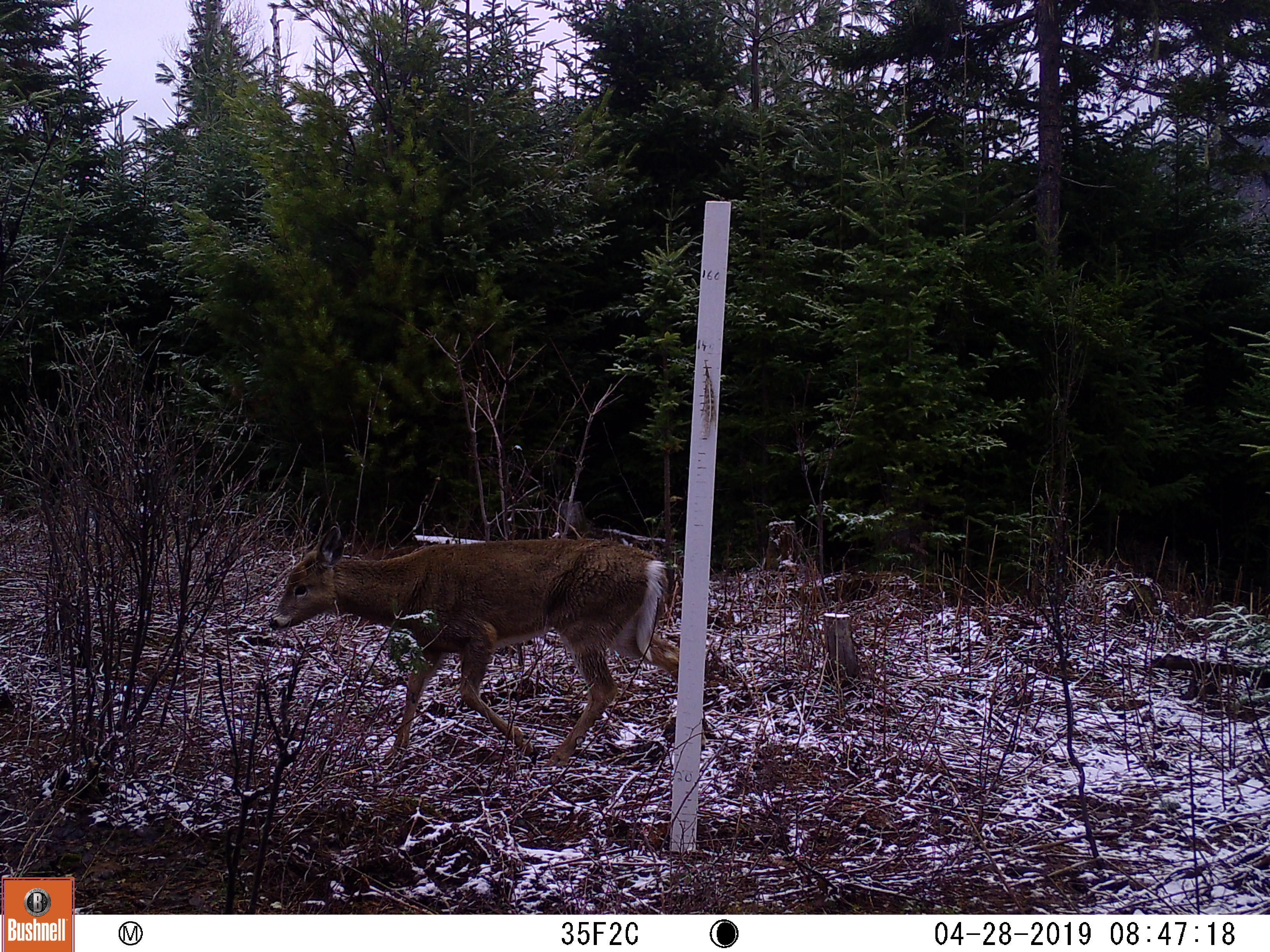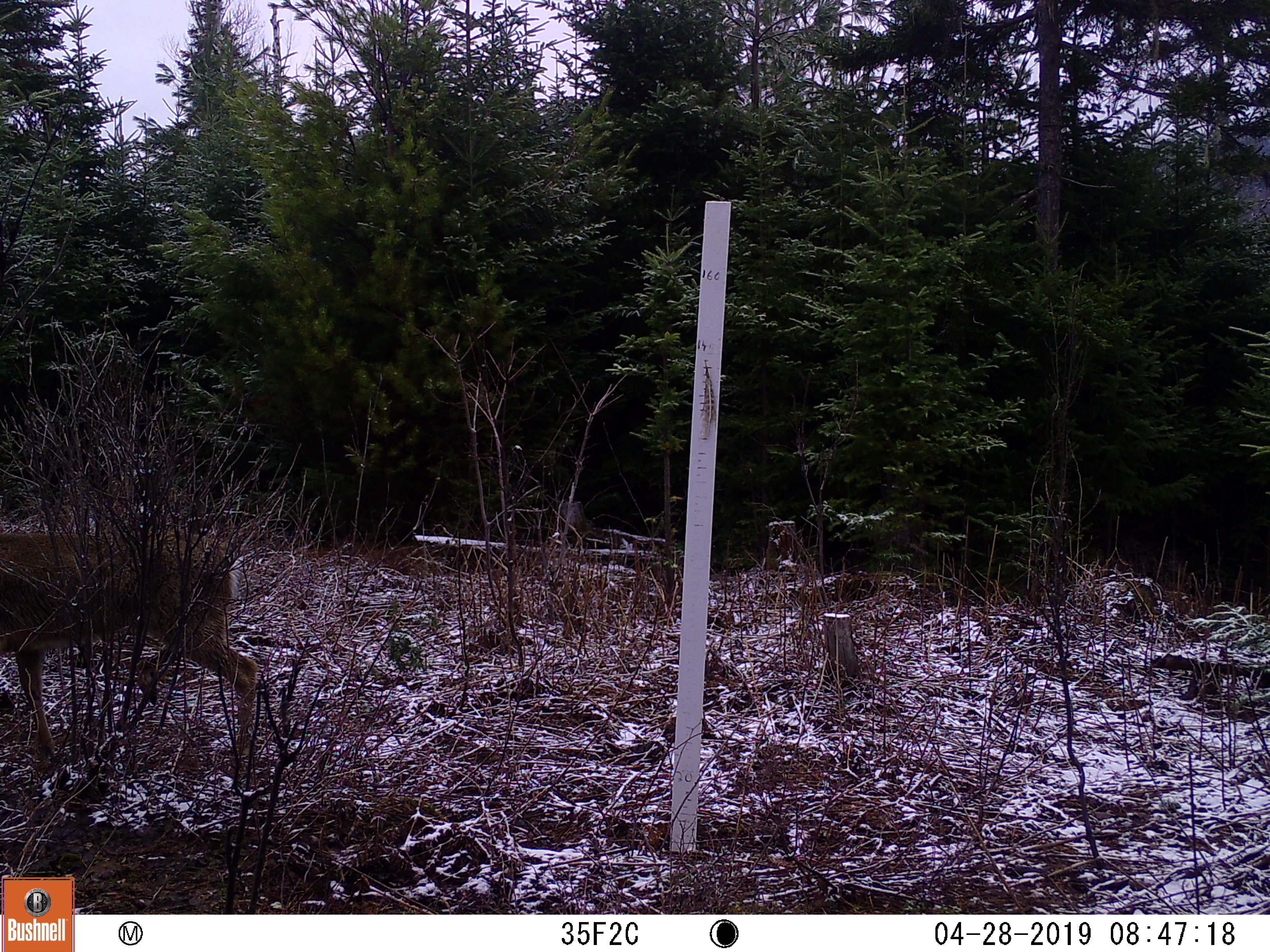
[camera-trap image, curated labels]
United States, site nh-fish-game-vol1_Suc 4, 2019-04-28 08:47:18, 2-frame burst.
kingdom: Animalia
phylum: Chordata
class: Mammalia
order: Artiodactyla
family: Cervidae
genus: Odocoileus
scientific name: Odocoileus virginianus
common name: white-tailed deer